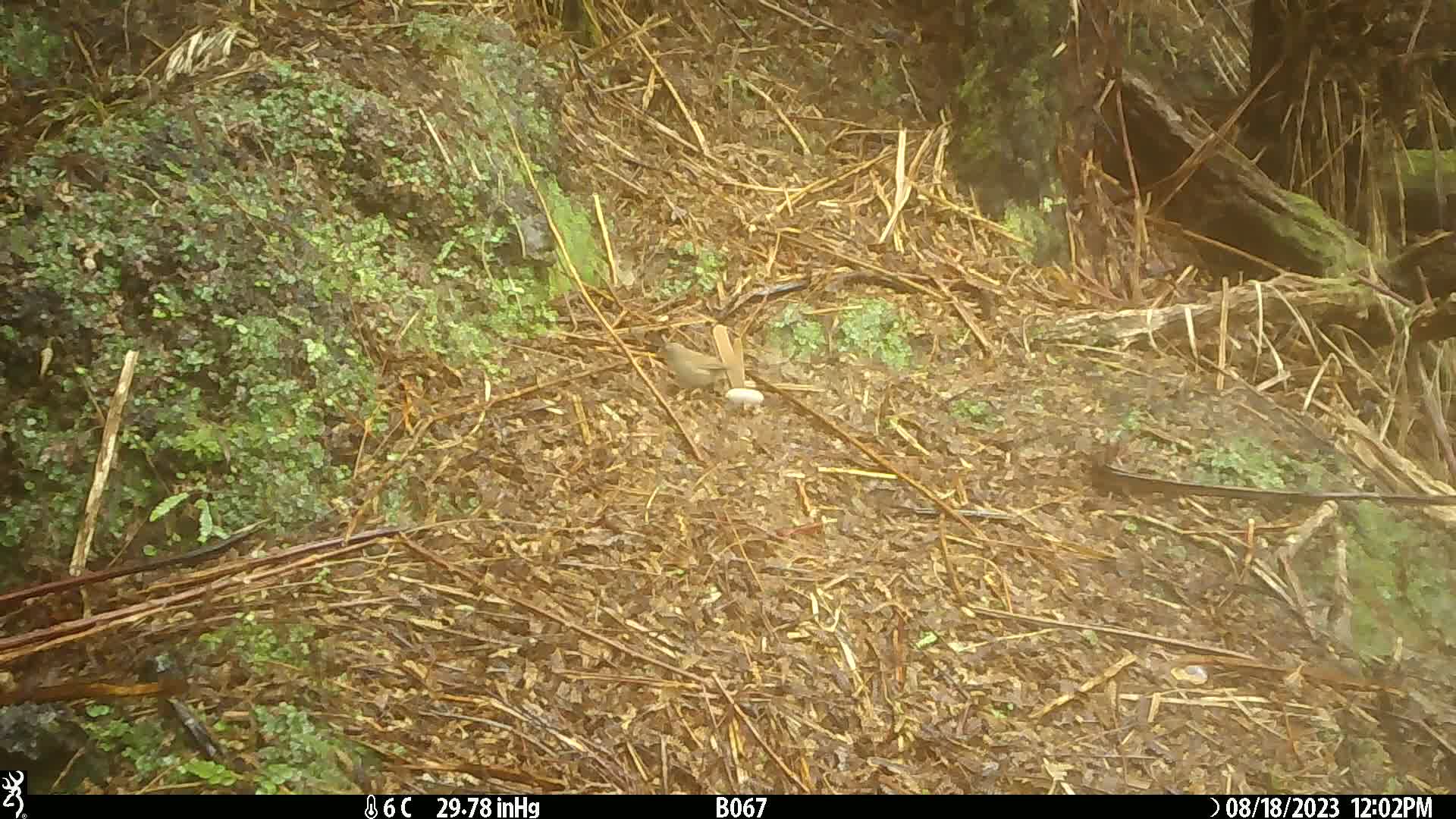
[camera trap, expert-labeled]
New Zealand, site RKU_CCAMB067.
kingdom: Animalia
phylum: Chordata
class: Aves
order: Passeriformes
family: Prunellidae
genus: Prunella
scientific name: Prunella modularis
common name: dunnock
Dunnock (Prunella modularis).